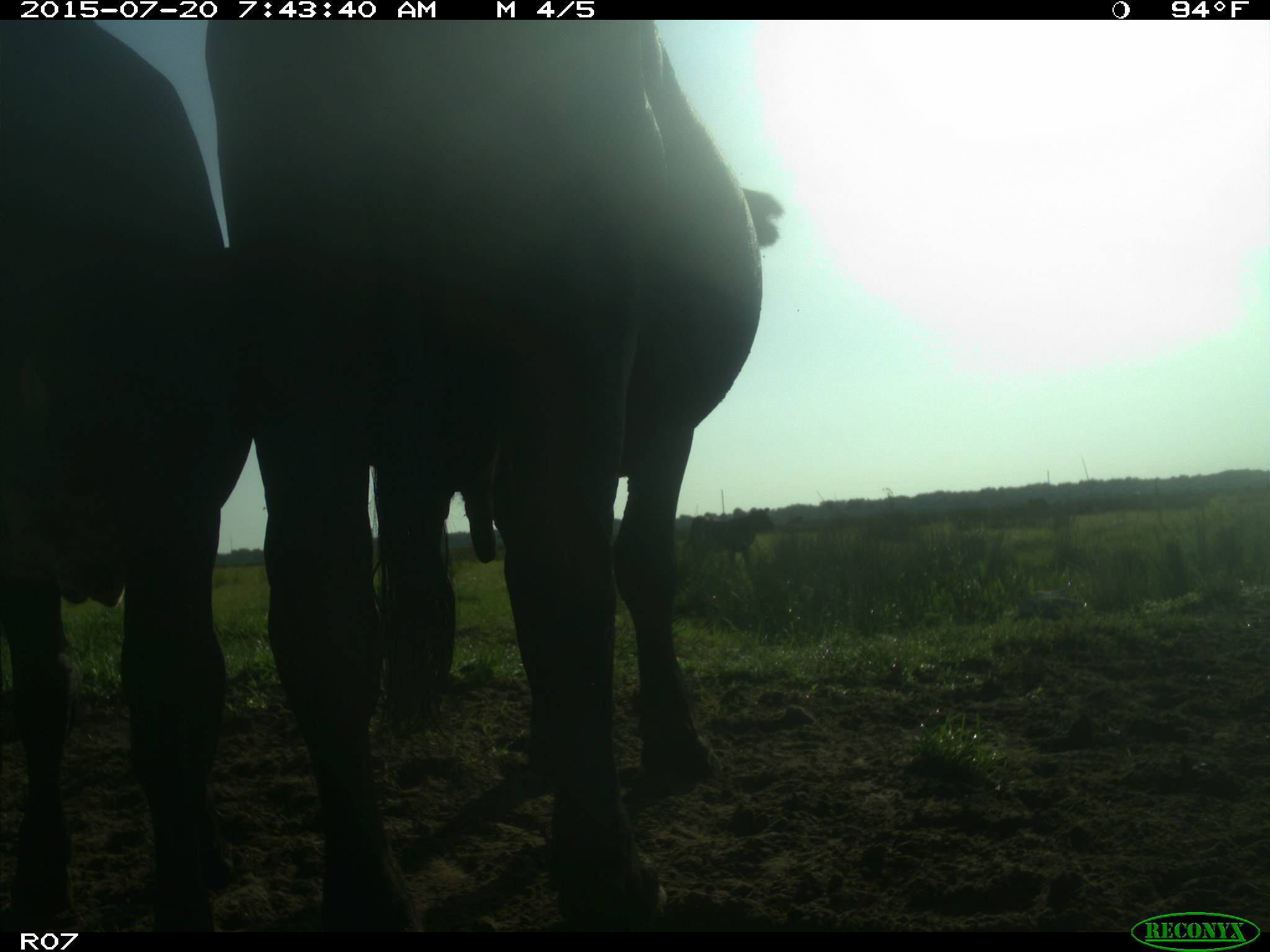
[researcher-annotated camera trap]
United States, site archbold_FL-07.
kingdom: Animalia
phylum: Chordata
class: Mammalia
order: Artiodactyla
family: Bovidae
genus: Bos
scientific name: Bos taurus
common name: domestic cow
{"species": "Bos taurus (domestic cow)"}